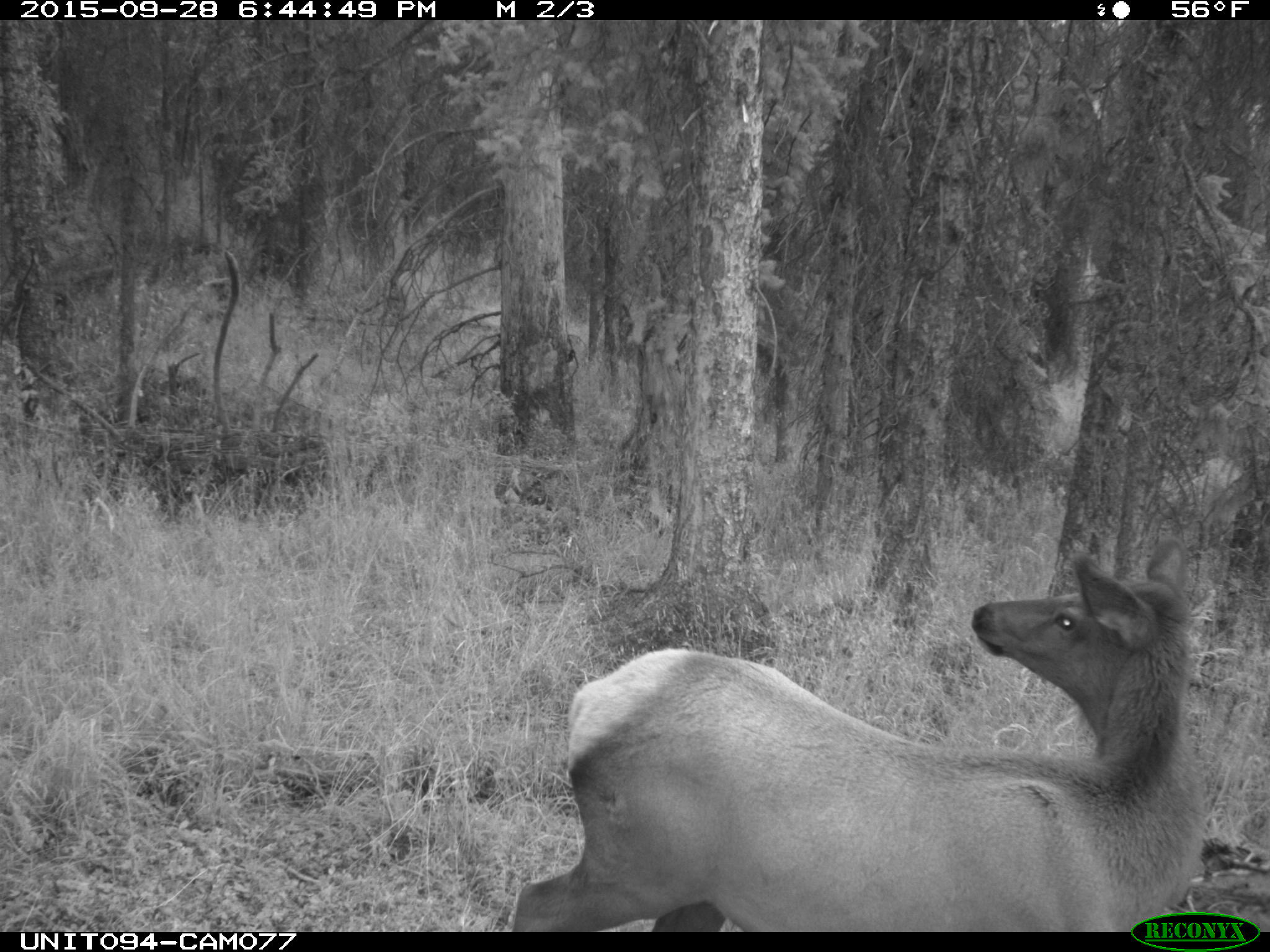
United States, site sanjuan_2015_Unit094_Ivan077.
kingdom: Animalia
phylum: Chordata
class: Mammalia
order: Artiodactyla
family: Cervidae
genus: Cervus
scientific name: Cervus elaphus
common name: red deer